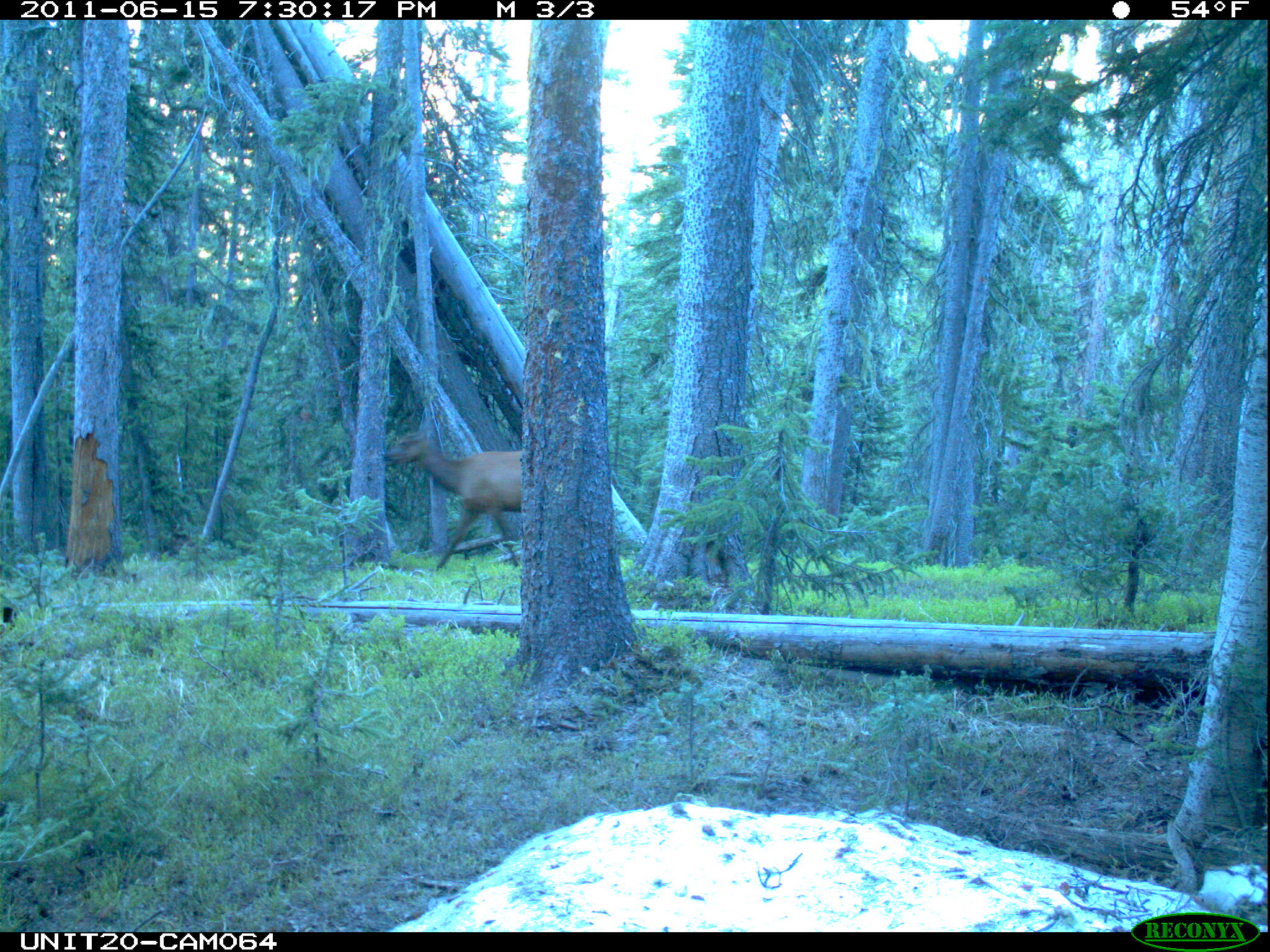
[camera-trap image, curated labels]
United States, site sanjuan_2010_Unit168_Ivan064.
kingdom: Animalia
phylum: Chordata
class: Mammalia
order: Artiodactyla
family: Cervidae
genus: Cervus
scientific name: Cervus elaphus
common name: red deer